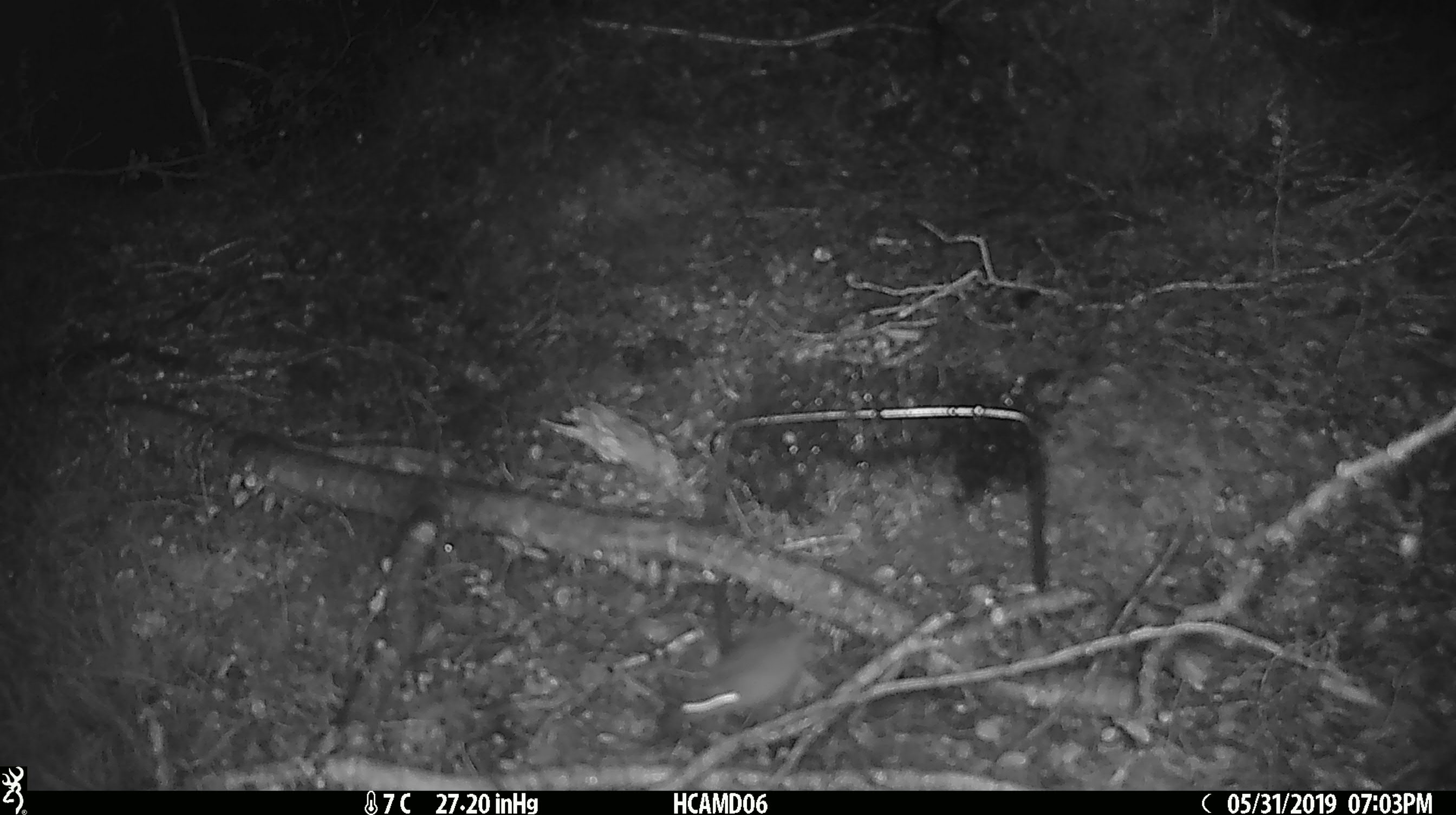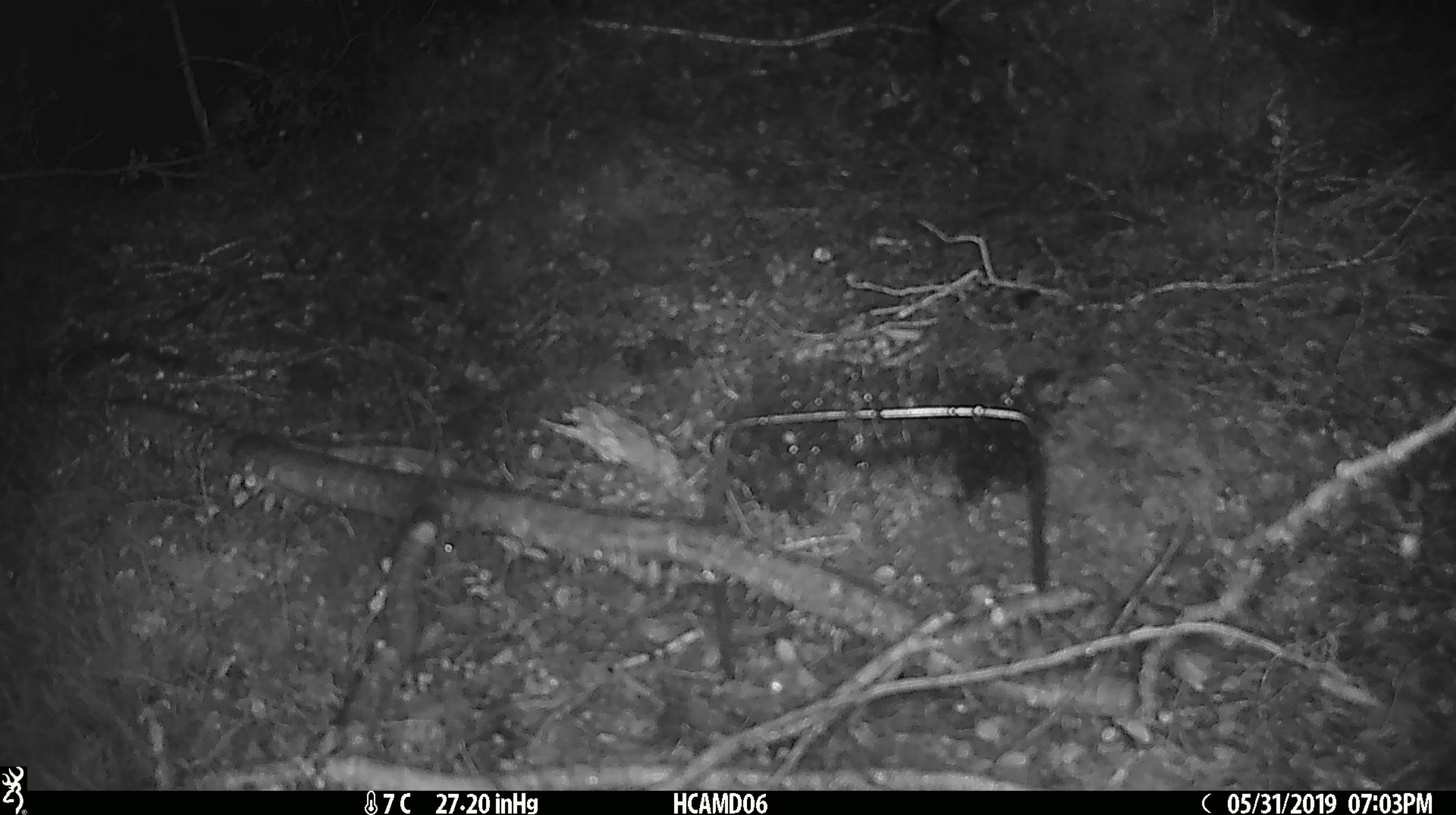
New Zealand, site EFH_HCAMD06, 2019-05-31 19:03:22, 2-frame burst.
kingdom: Animalia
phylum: Chordata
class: Mammalia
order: Rodentia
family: Muridae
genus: Mus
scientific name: Mus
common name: mouse